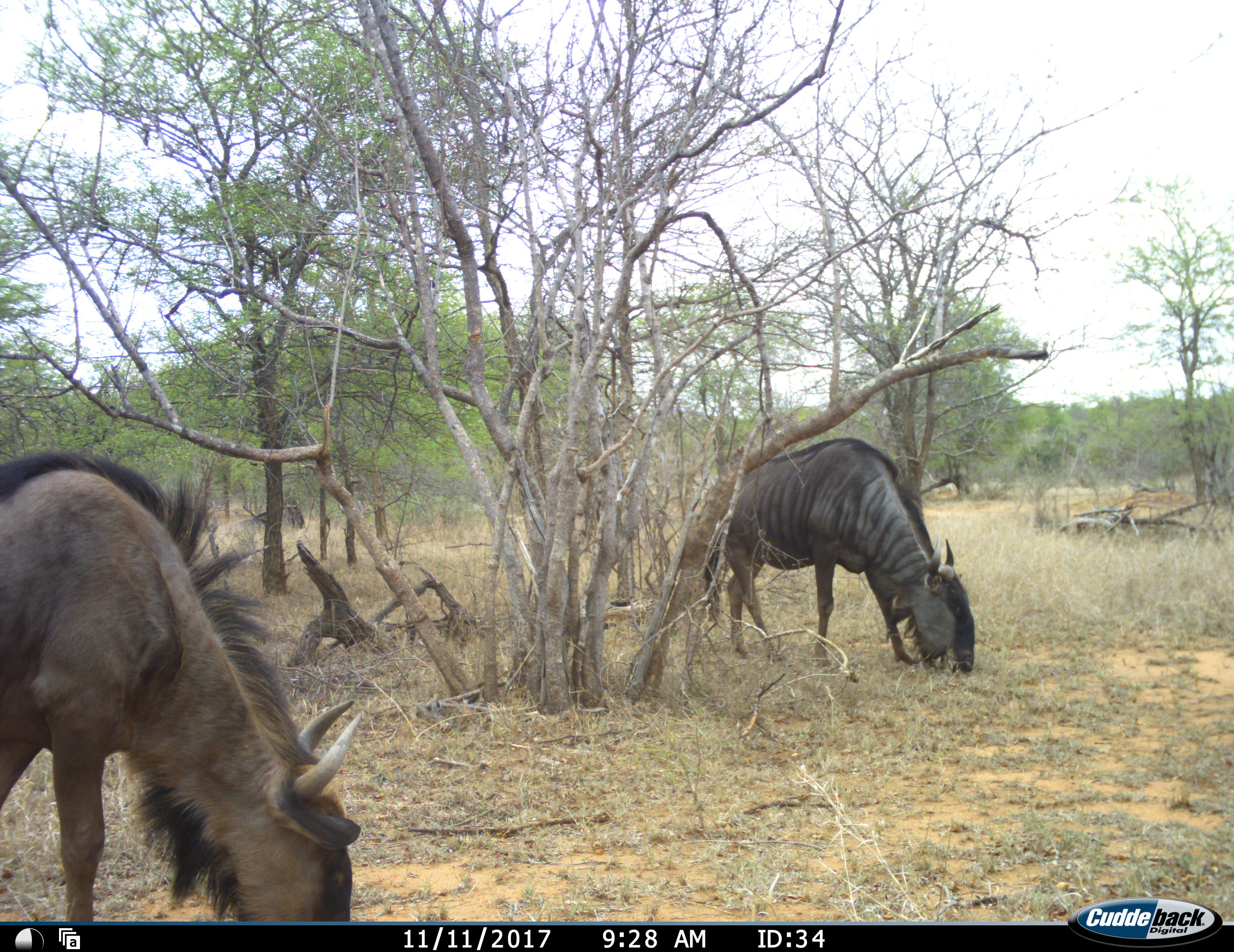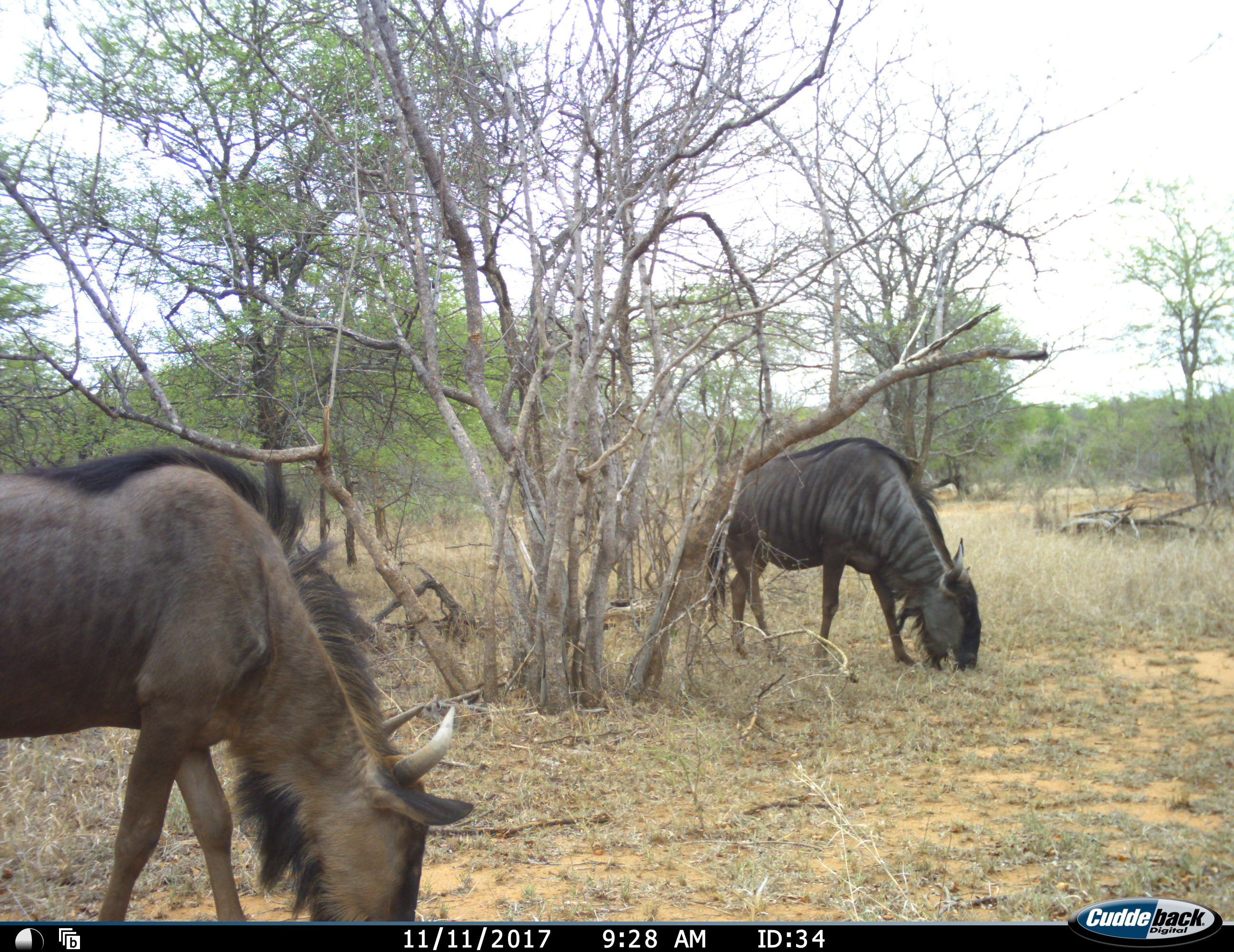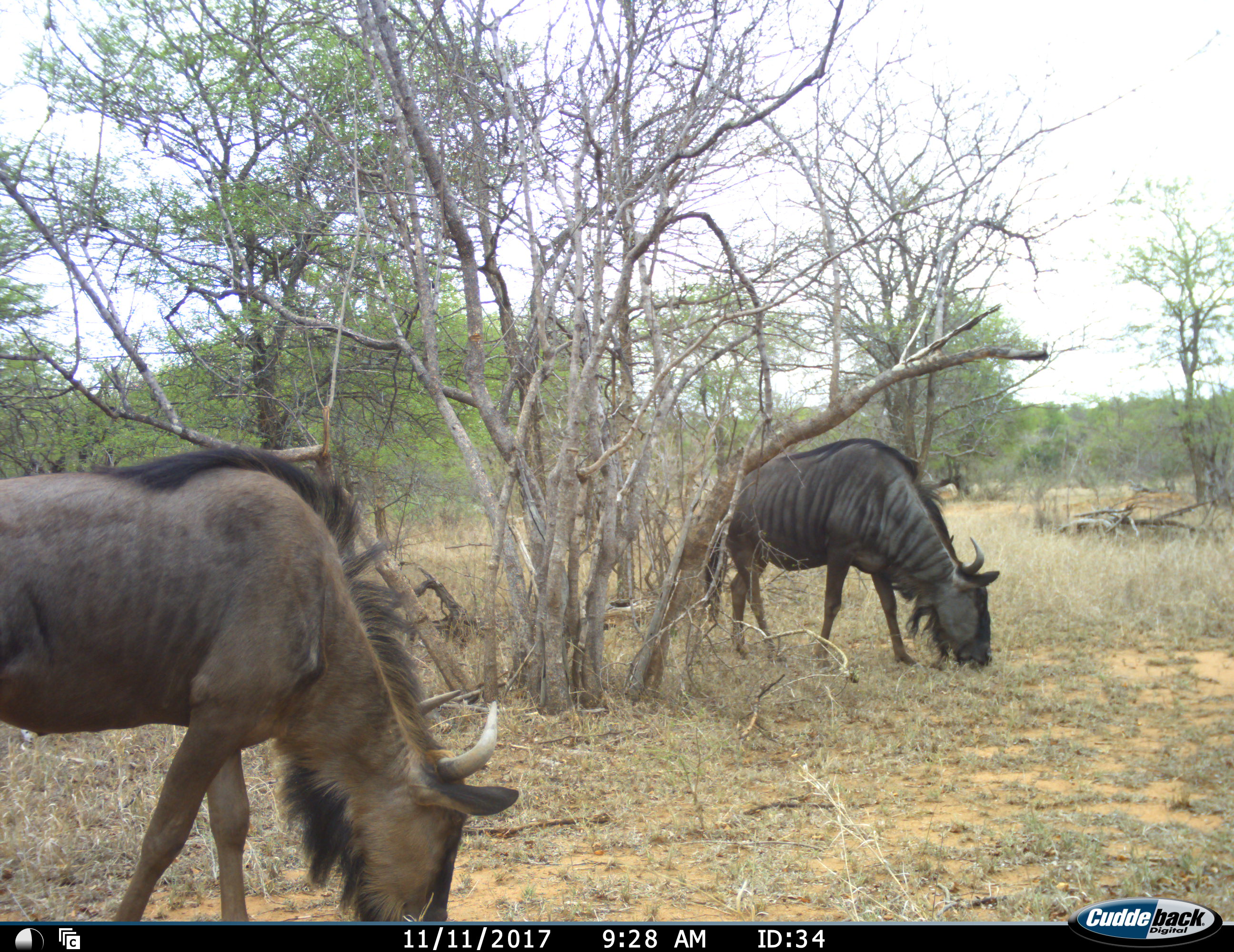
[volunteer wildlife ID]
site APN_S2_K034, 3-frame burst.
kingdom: Animalia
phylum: Chordata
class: Mammalia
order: Artiodactyla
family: Bovidae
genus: Connochaetes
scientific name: Connochaetes taurinus taurinus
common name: blue wildebeest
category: wildebeestblue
Wildebeestblue (blue wildebeest) (Connochaetes taurinus taurinus), count 2. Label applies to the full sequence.